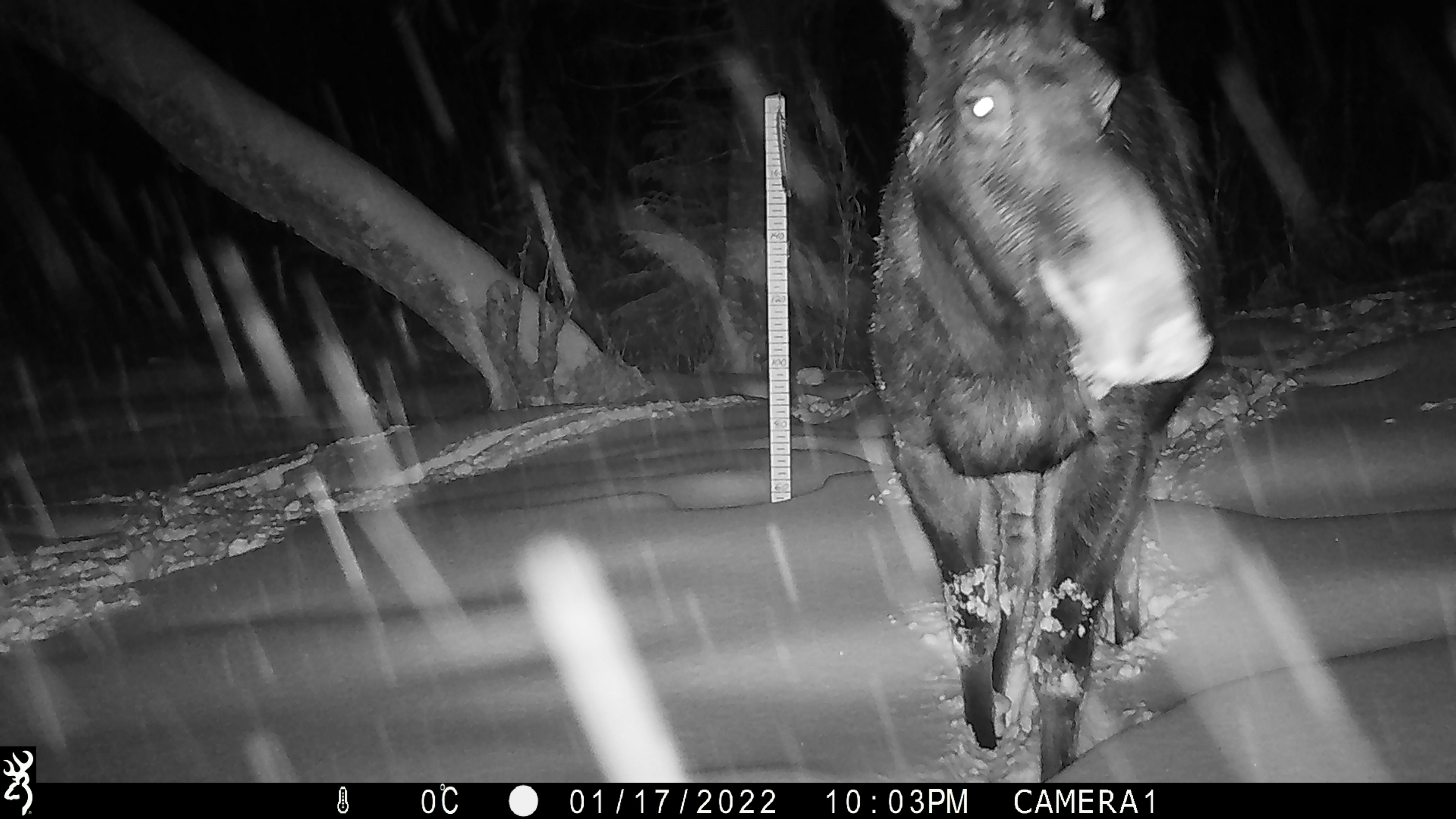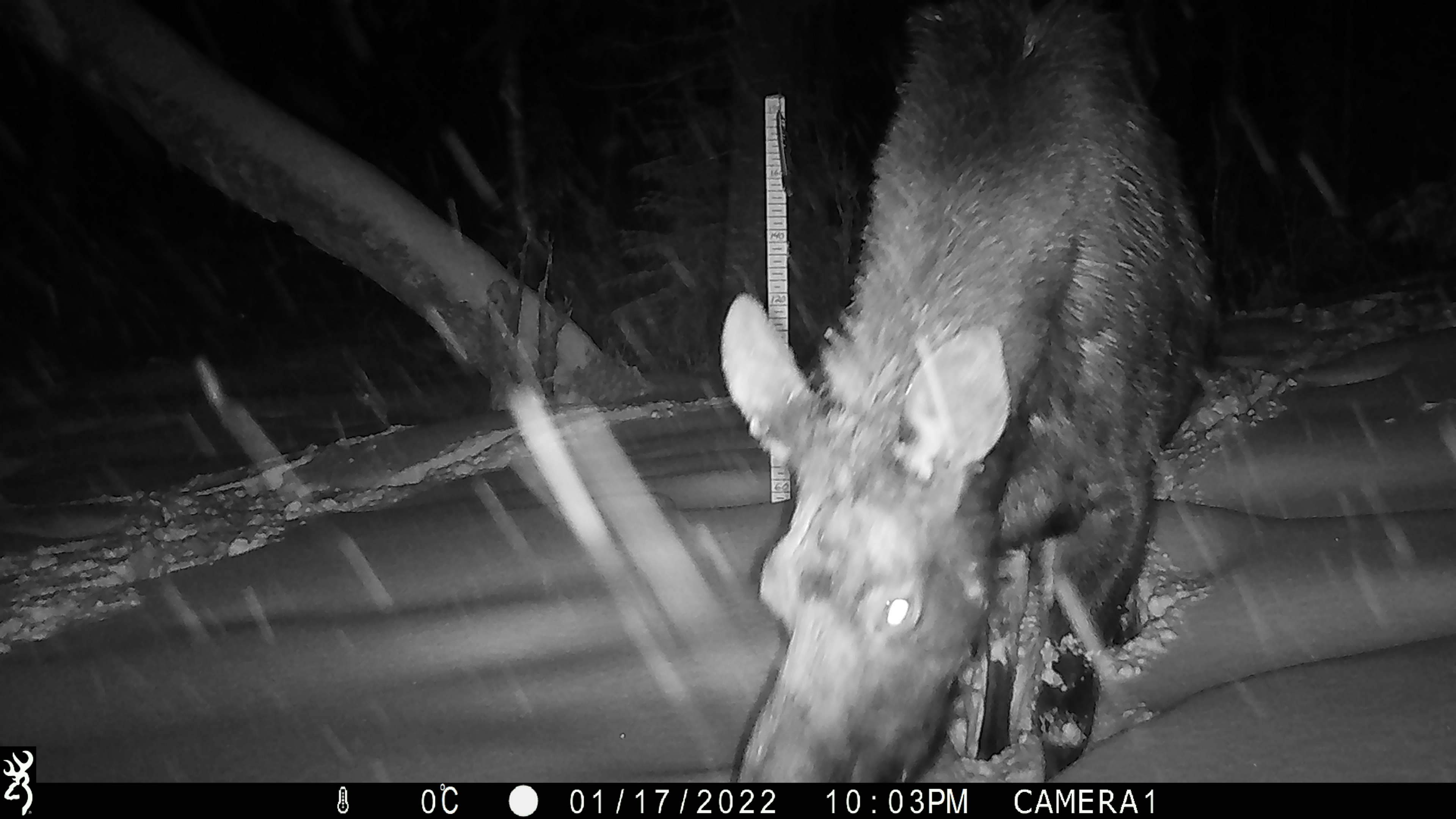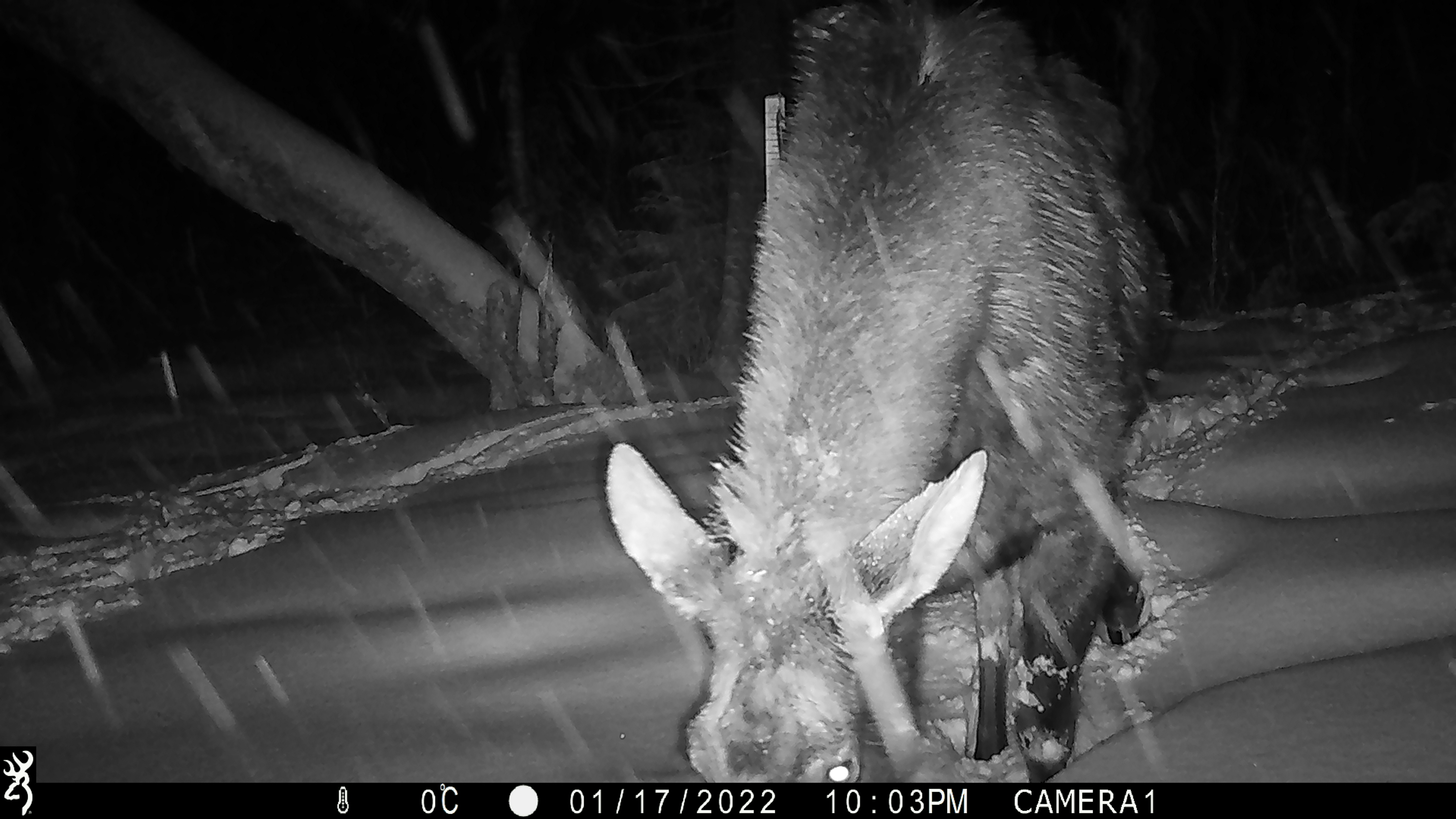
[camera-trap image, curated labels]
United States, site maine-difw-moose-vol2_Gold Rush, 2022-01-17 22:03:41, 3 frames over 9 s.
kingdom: Animalia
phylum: Chordata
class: Mammalia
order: Artiodactyla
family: Cervidae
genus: Alces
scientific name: Alces alces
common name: moose